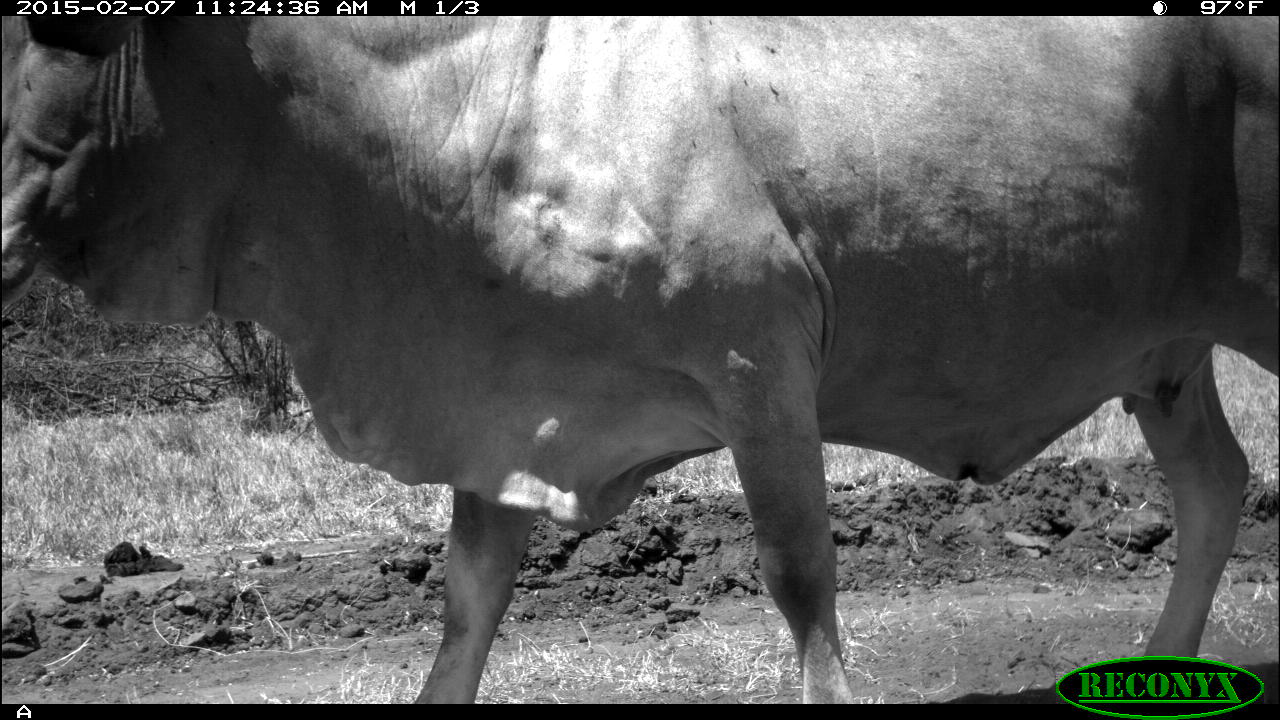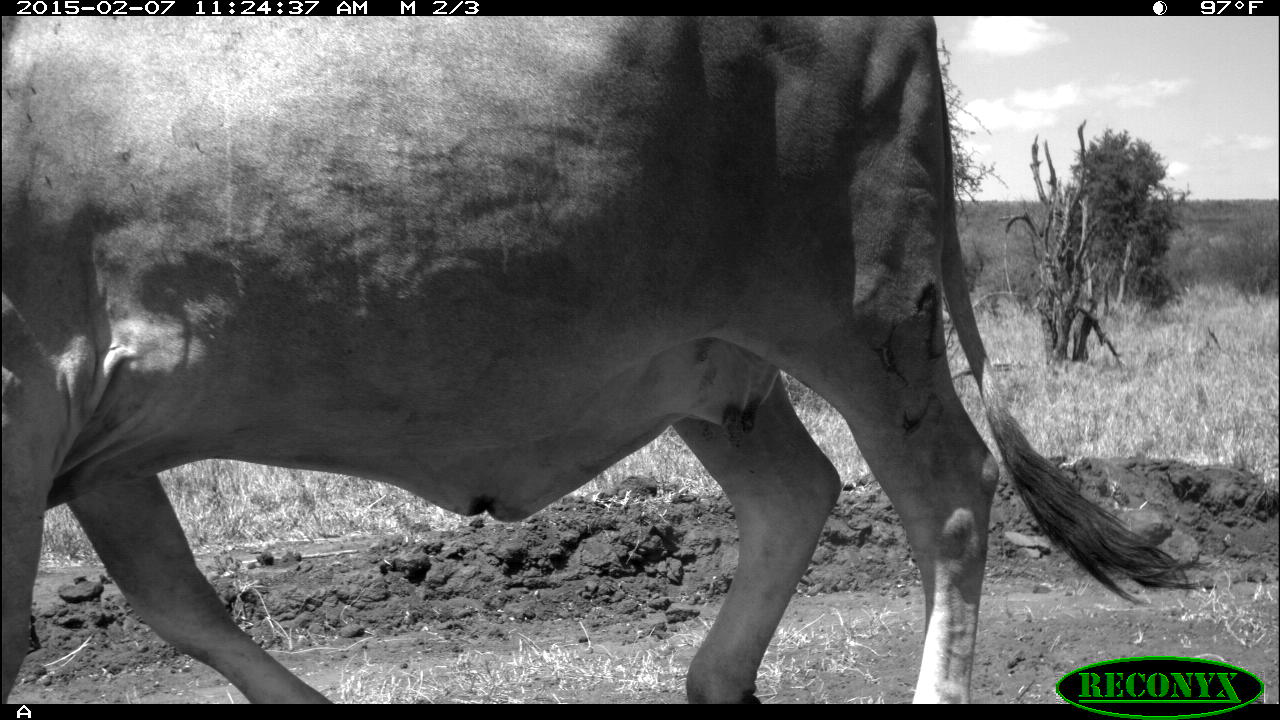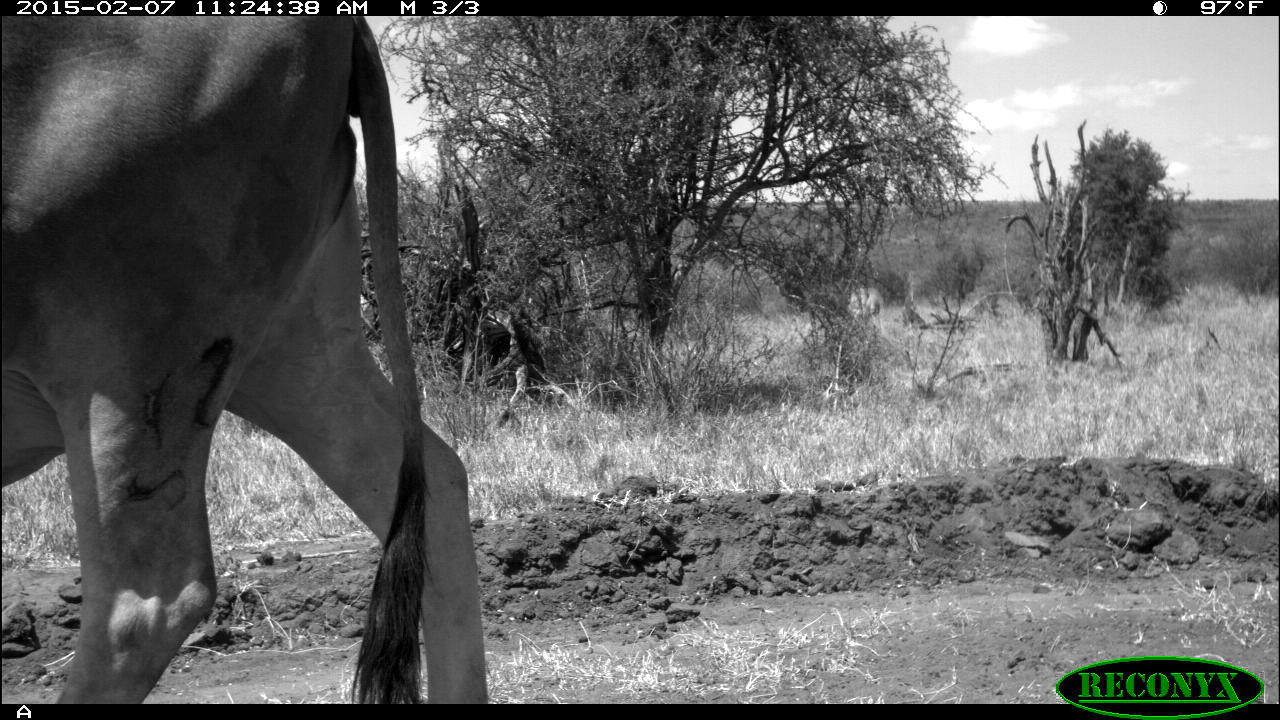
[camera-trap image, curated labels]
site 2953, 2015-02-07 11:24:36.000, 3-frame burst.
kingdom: Animalia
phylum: Chordata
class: Mammalia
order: Artiodactyla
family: Bovidae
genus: Bos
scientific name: Bos taurus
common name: domestic cattle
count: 1